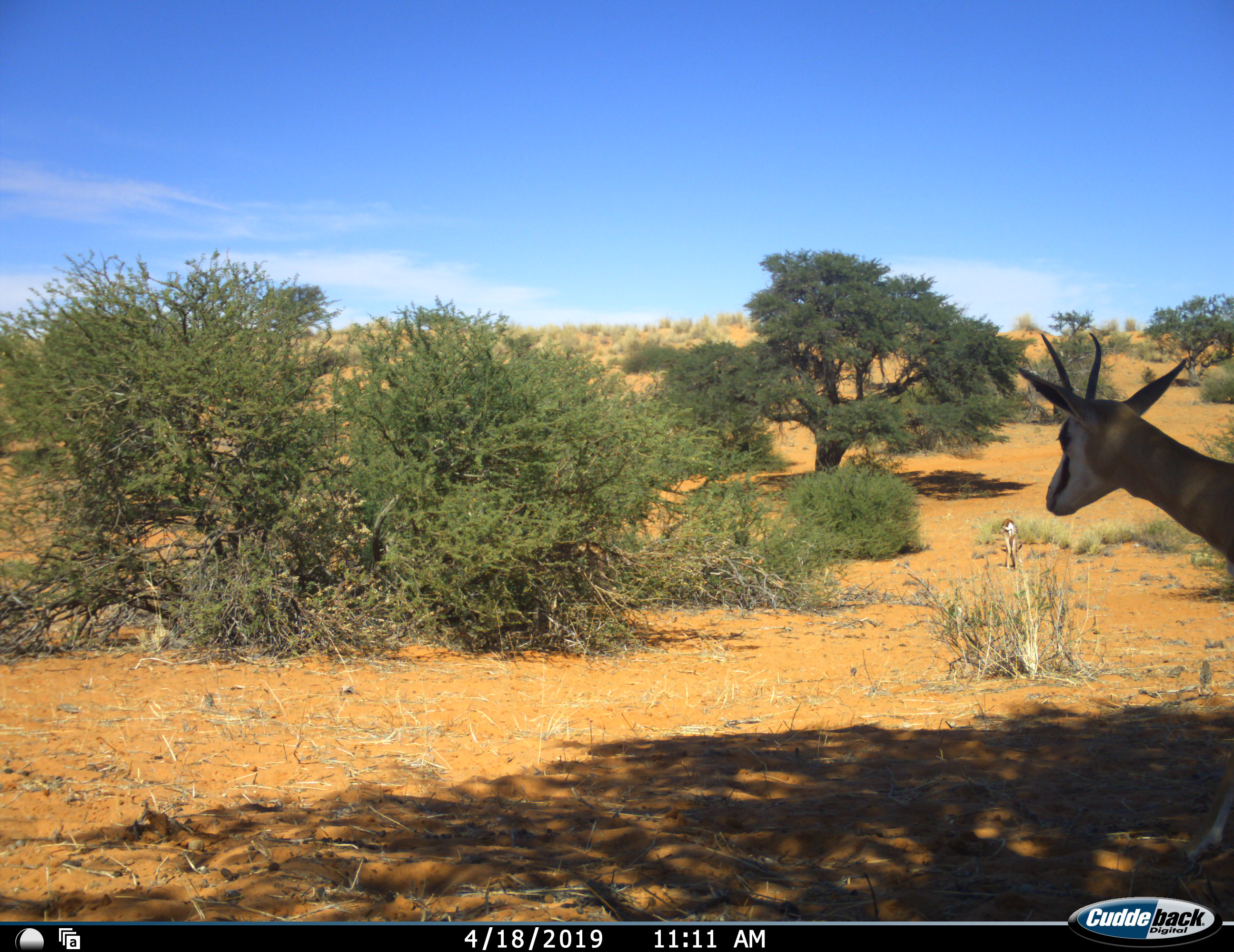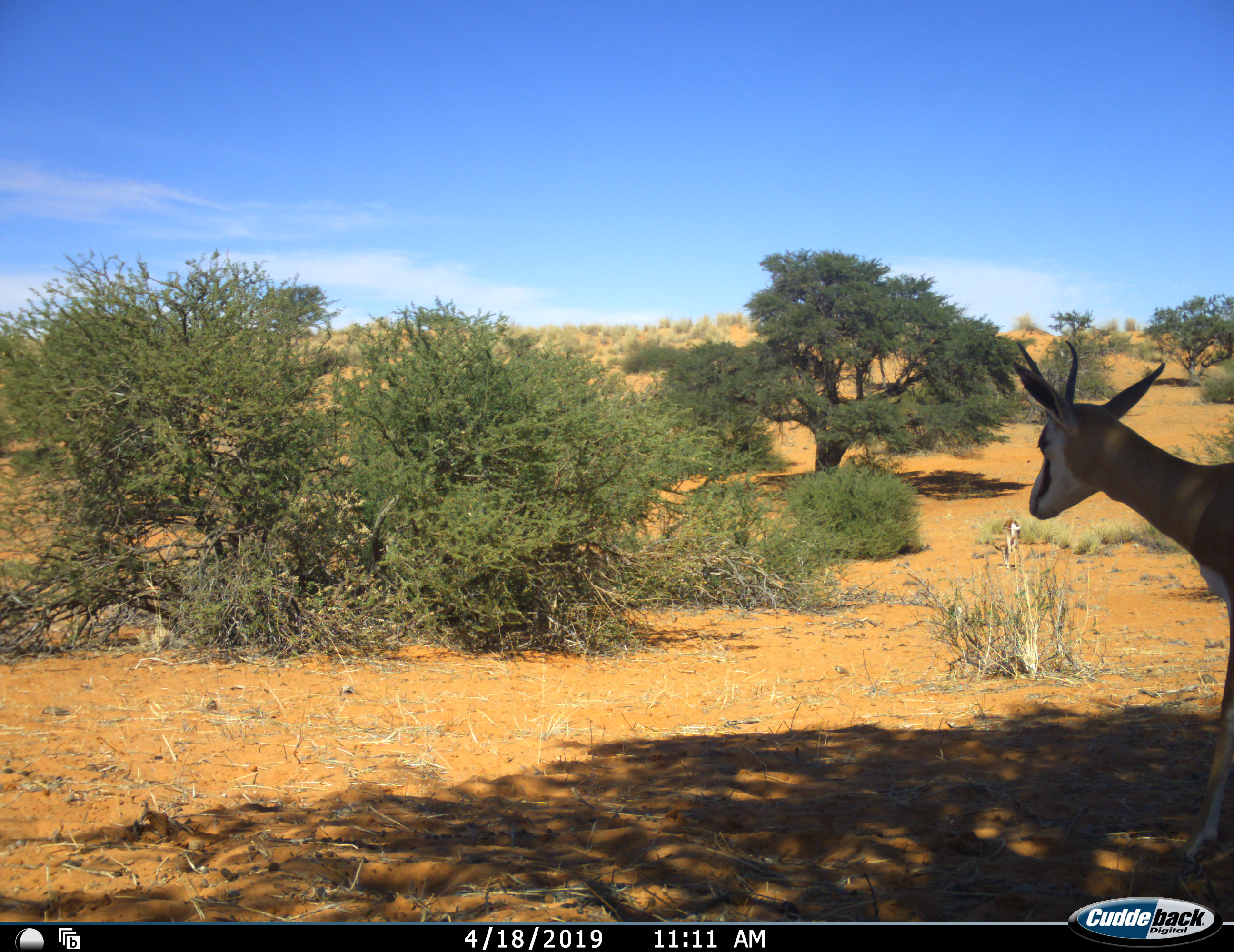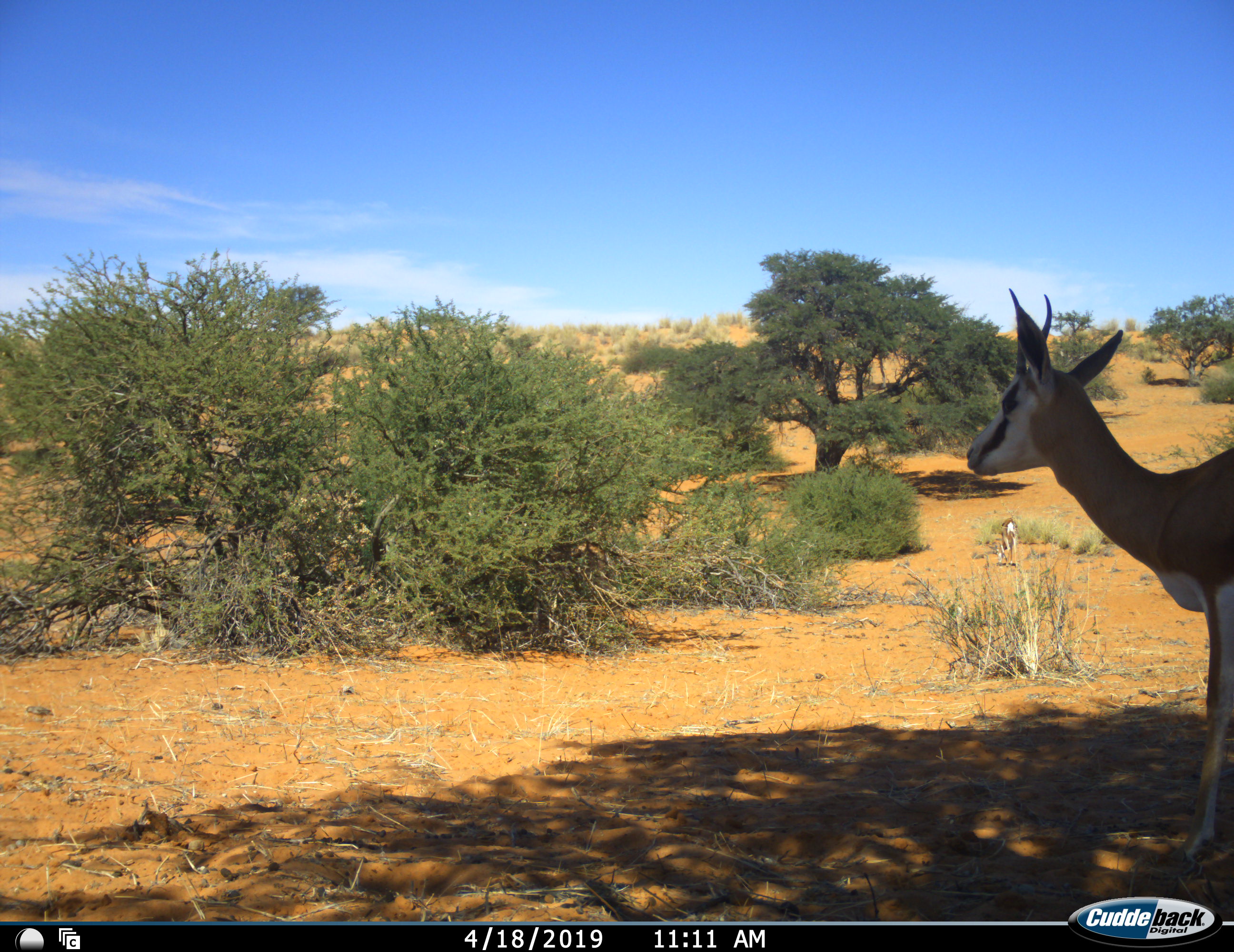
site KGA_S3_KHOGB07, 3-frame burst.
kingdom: Animalia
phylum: Chordata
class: Mammalia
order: Artiodactyla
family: Bovidae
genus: Antidorcas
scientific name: Antidorcas marsupialis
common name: springbok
Springbok (Antidorcas marsupialis), count 2. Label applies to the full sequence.